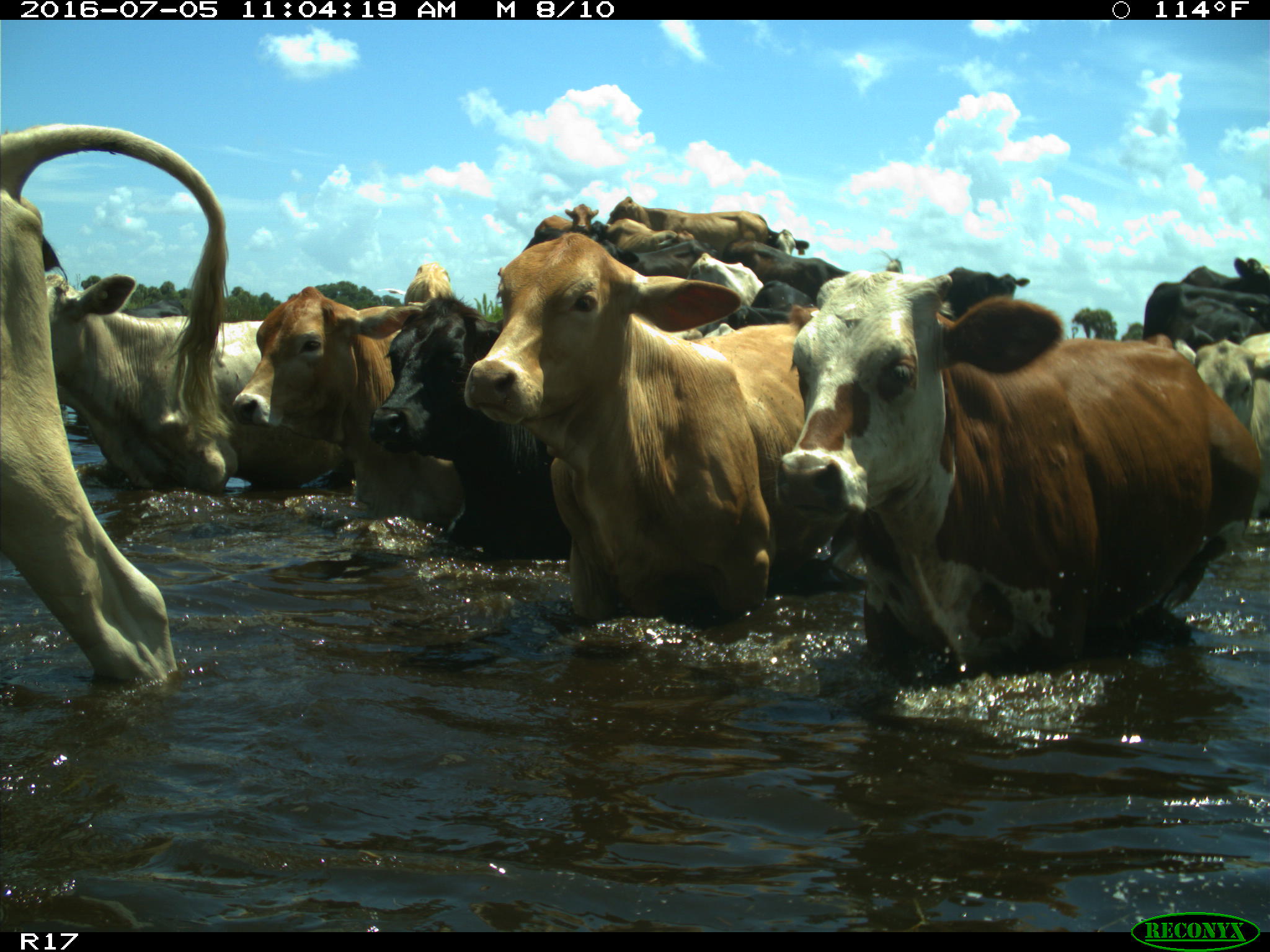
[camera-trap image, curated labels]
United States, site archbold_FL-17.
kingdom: Animalia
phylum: Chordata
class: Mammalia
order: Artiodactyla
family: Bovidae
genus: Bos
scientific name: Bos taurus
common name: domestic cow